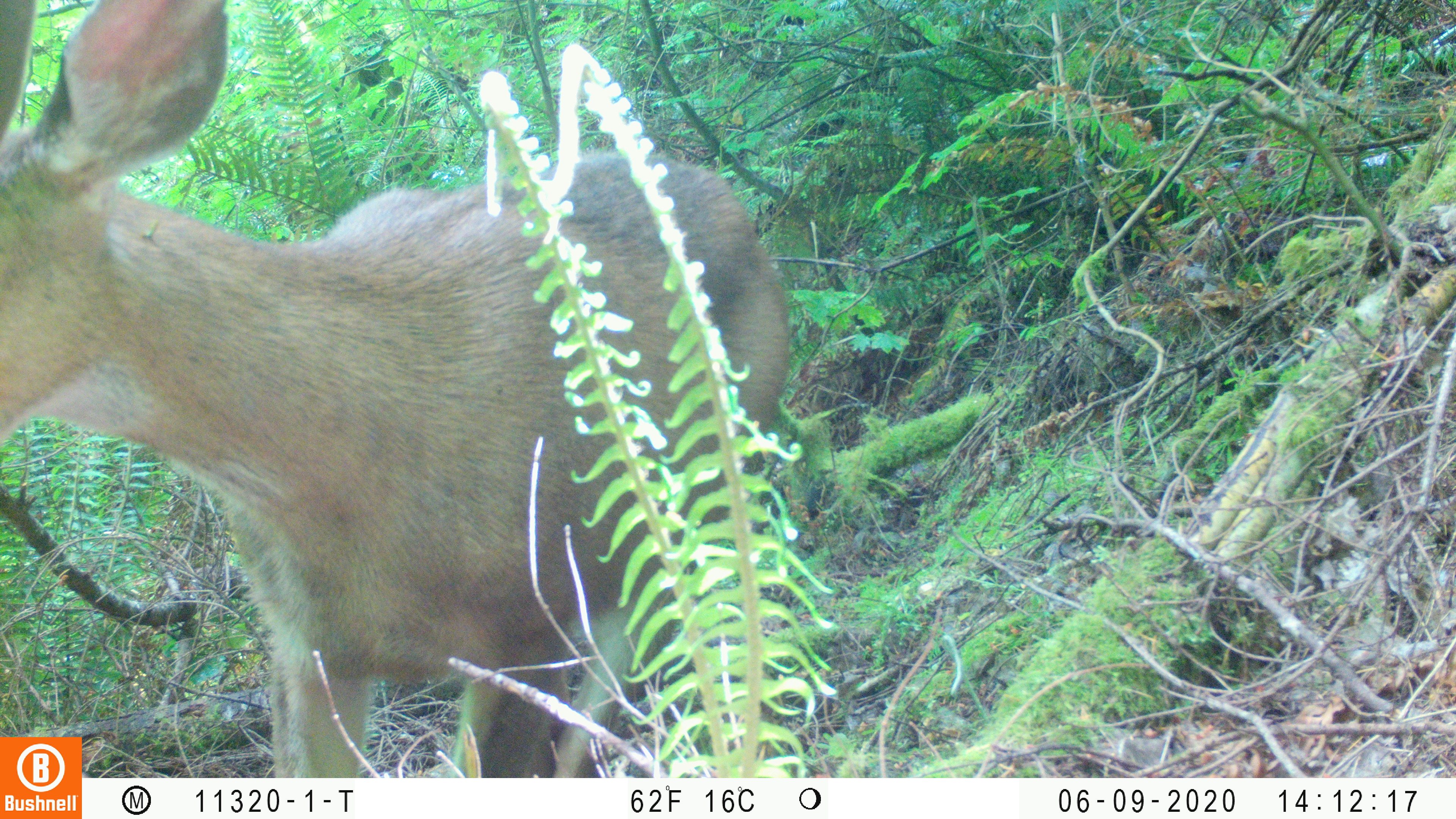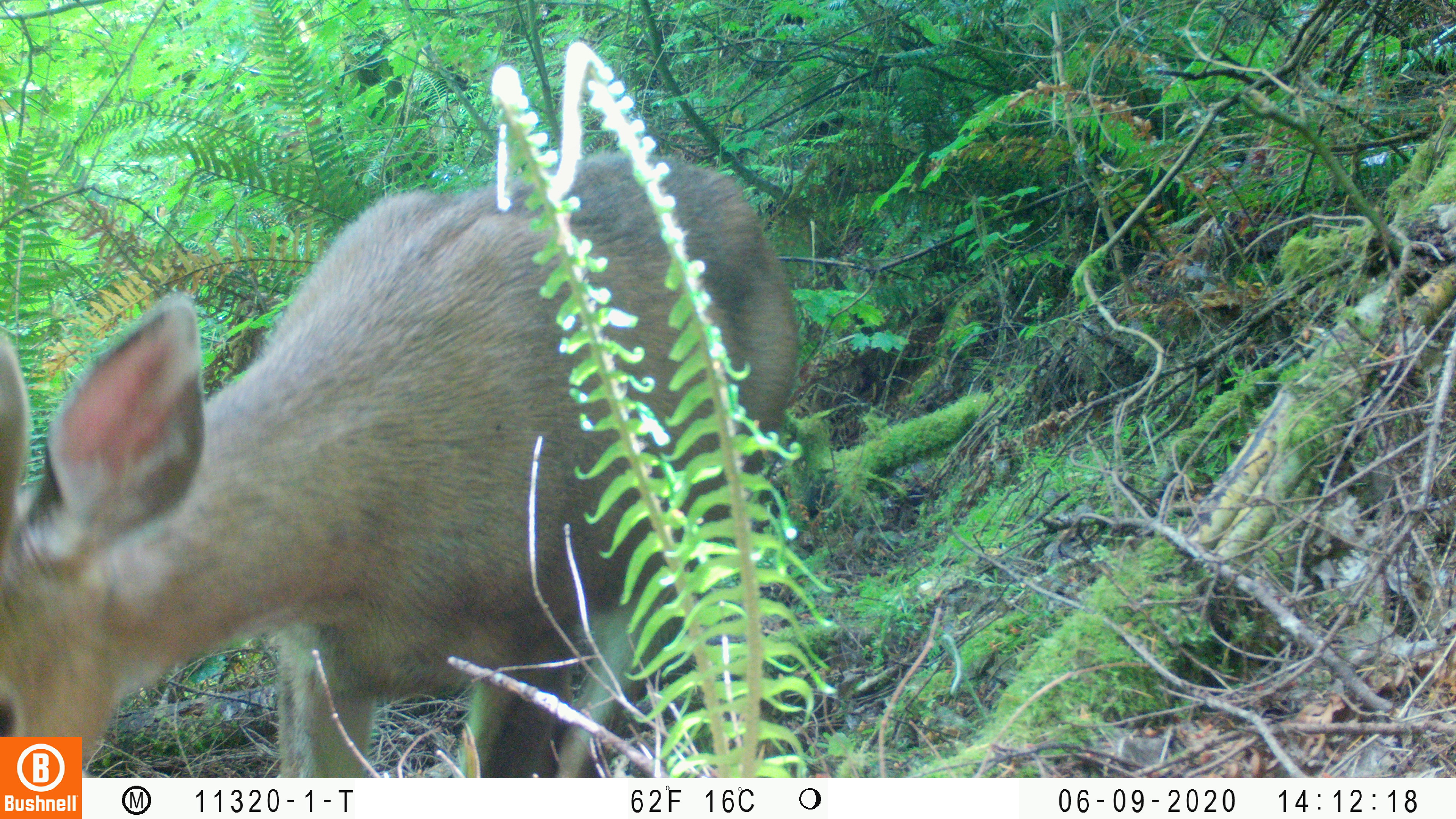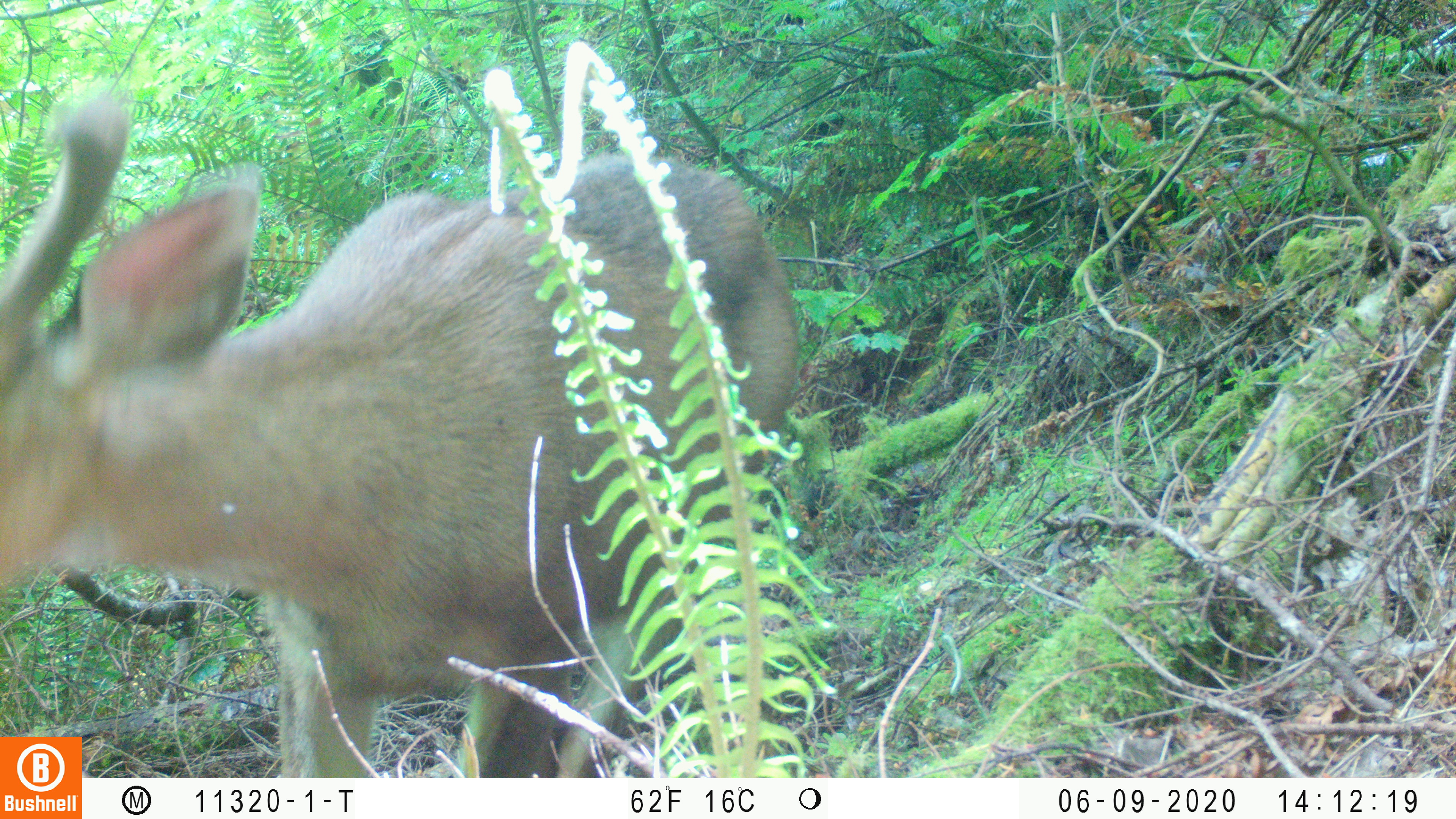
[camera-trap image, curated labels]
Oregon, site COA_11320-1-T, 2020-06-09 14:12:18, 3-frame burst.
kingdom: Animalia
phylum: Chordata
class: Mammalia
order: Carnivora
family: Ursidae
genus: Ursus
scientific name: Ursus americanus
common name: american black bear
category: black bear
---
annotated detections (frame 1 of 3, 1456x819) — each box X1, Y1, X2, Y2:
black bear: 4, 1, 798, 731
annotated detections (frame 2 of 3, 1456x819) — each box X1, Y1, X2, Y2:
black bear: 0, 142, 805, 732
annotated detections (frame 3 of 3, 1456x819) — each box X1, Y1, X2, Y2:
black bear: 2, 91, 805, 730